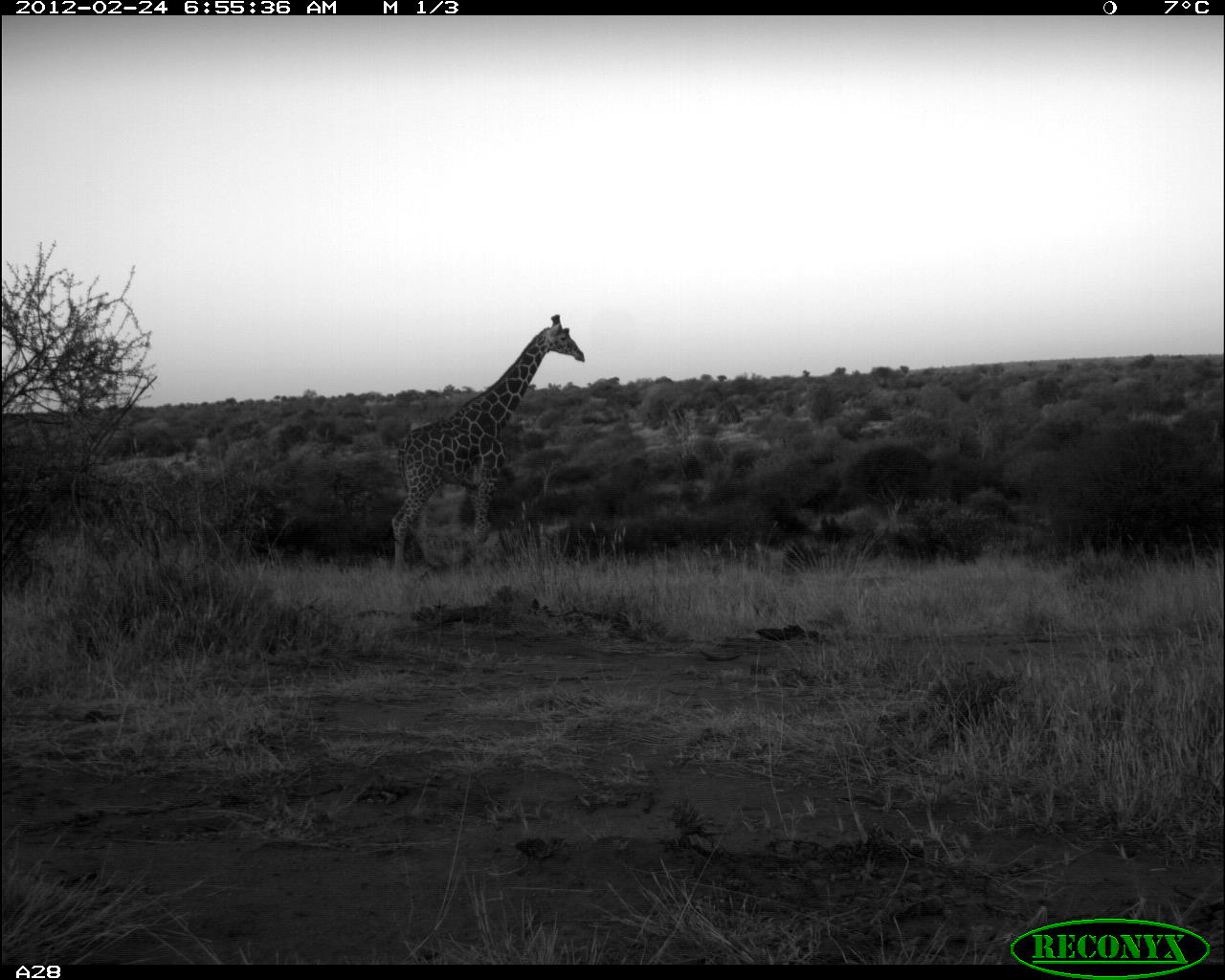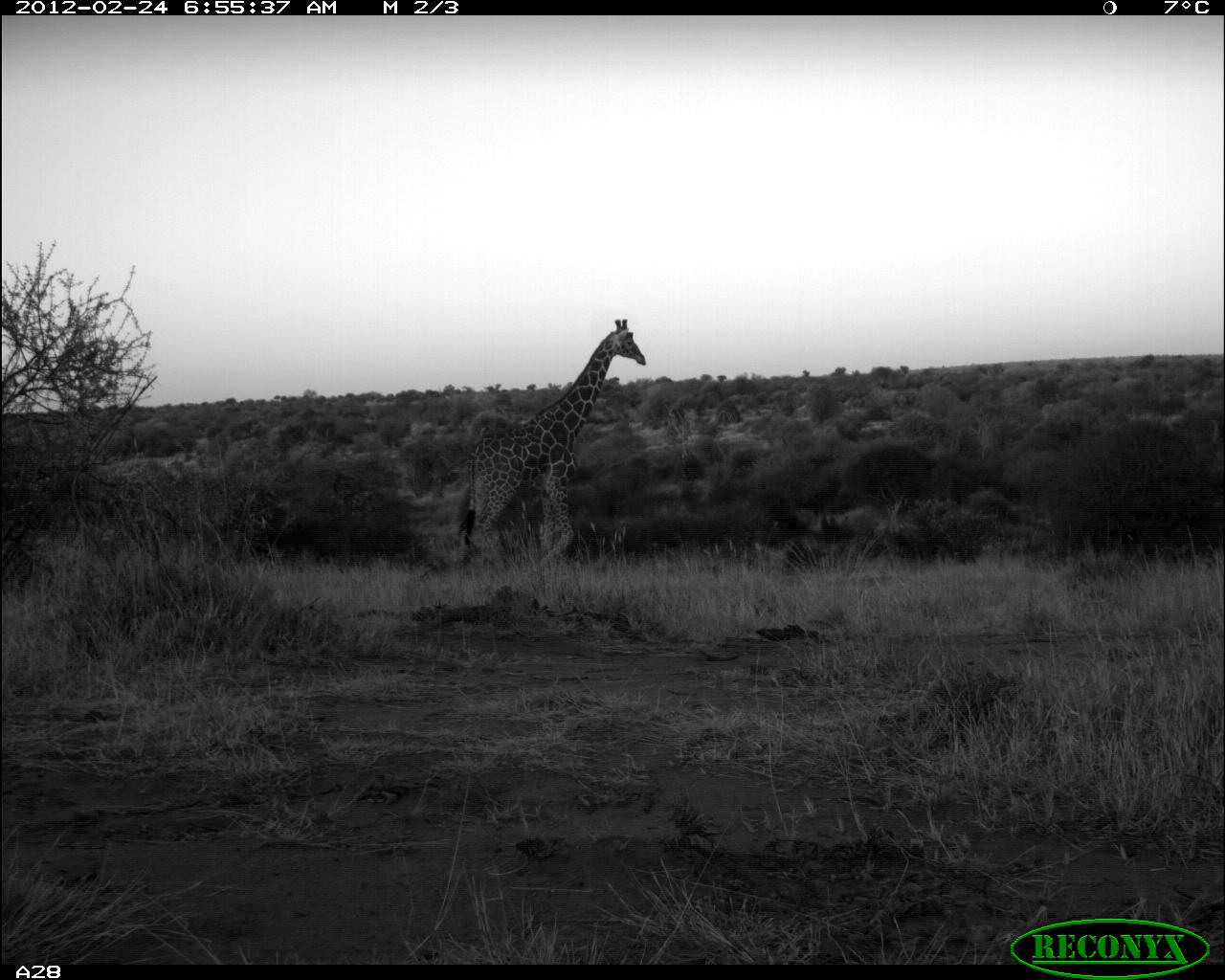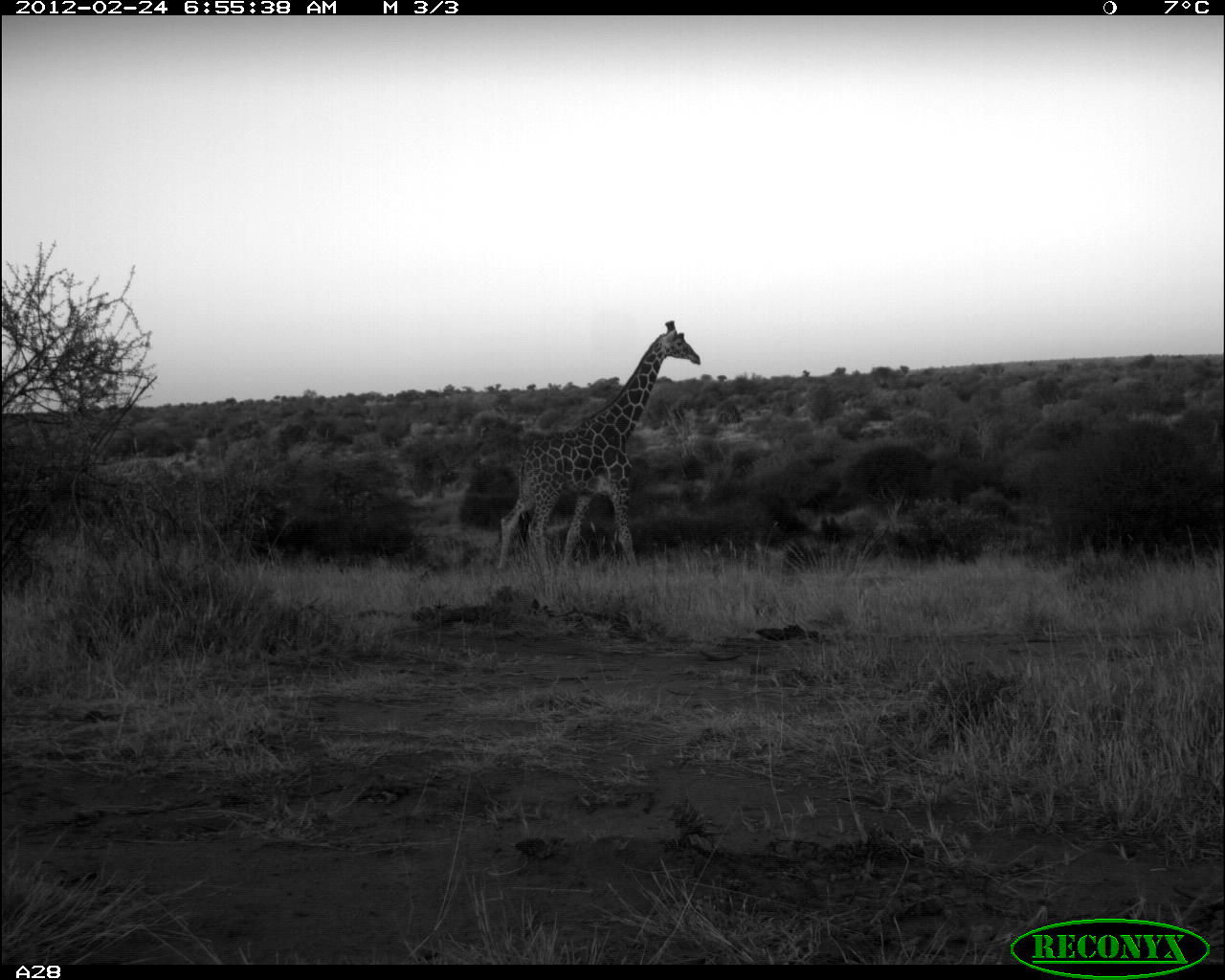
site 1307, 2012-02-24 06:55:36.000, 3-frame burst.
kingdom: Animalia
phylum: Chordata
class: Mammalia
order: Artiodactyla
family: Giraffidae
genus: Giraffa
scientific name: Giraffa camelopardalis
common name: giraffe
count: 1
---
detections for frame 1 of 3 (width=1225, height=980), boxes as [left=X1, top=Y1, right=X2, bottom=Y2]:
giraffa camelopardalis: [left=387, top=313, right=586, bottom=578]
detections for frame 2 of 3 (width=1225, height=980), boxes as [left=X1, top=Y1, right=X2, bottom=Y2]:
giraffa camelopardalis: [left=453, top=316, right=647, bottom=578]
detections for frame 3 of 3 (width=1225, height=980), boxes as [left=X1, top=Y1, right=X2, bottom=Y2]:
giraffa camelopardalis: [left=495, top=318, right=701, bottom=583]